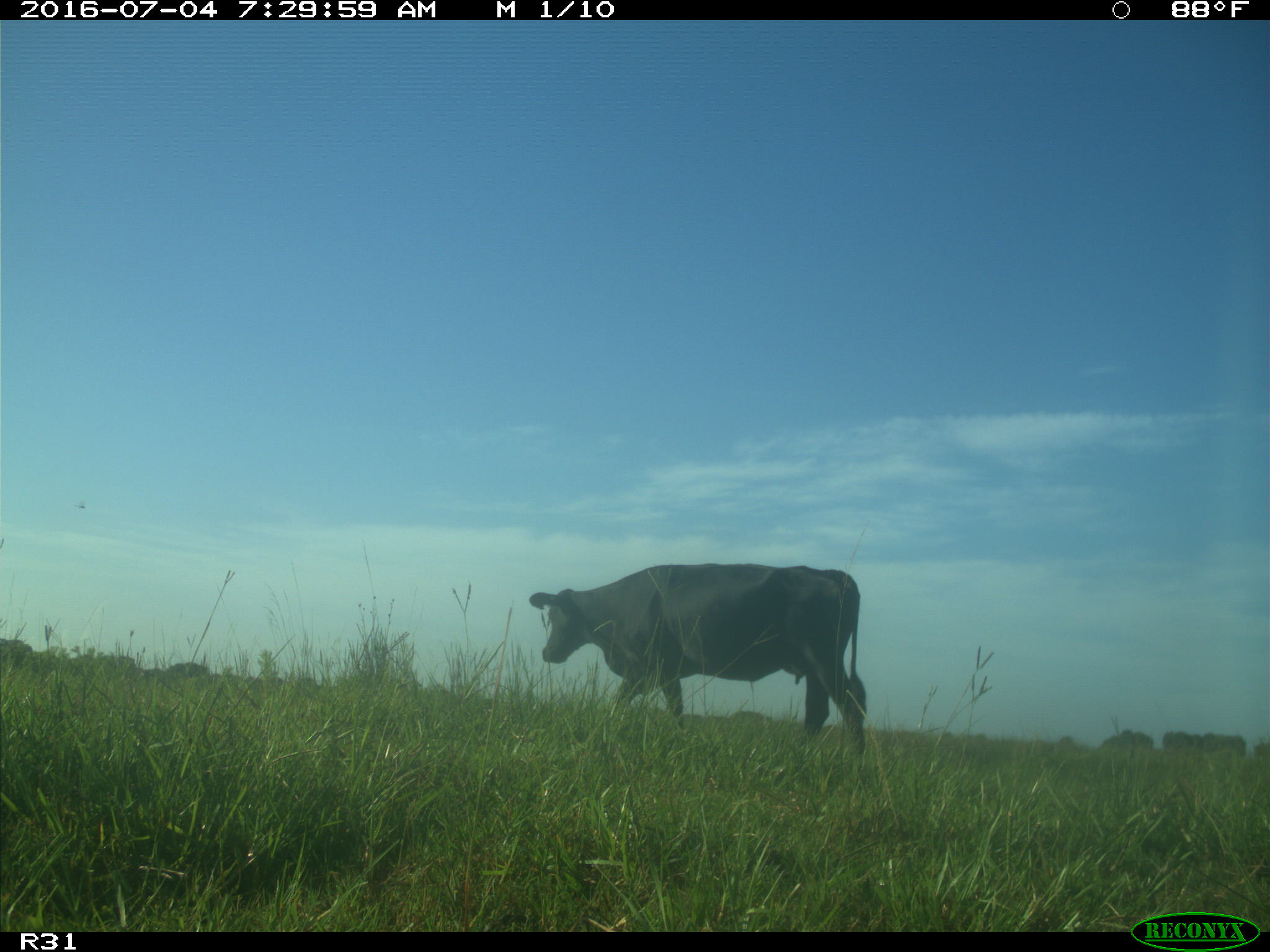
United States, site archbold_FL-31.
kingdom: Animalia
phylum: Chordata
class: Mammalia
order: Artiodactyla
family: Bovidae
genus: Bos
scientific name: Bos taurus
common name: domestic cow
Bos taurus (domestic cow).